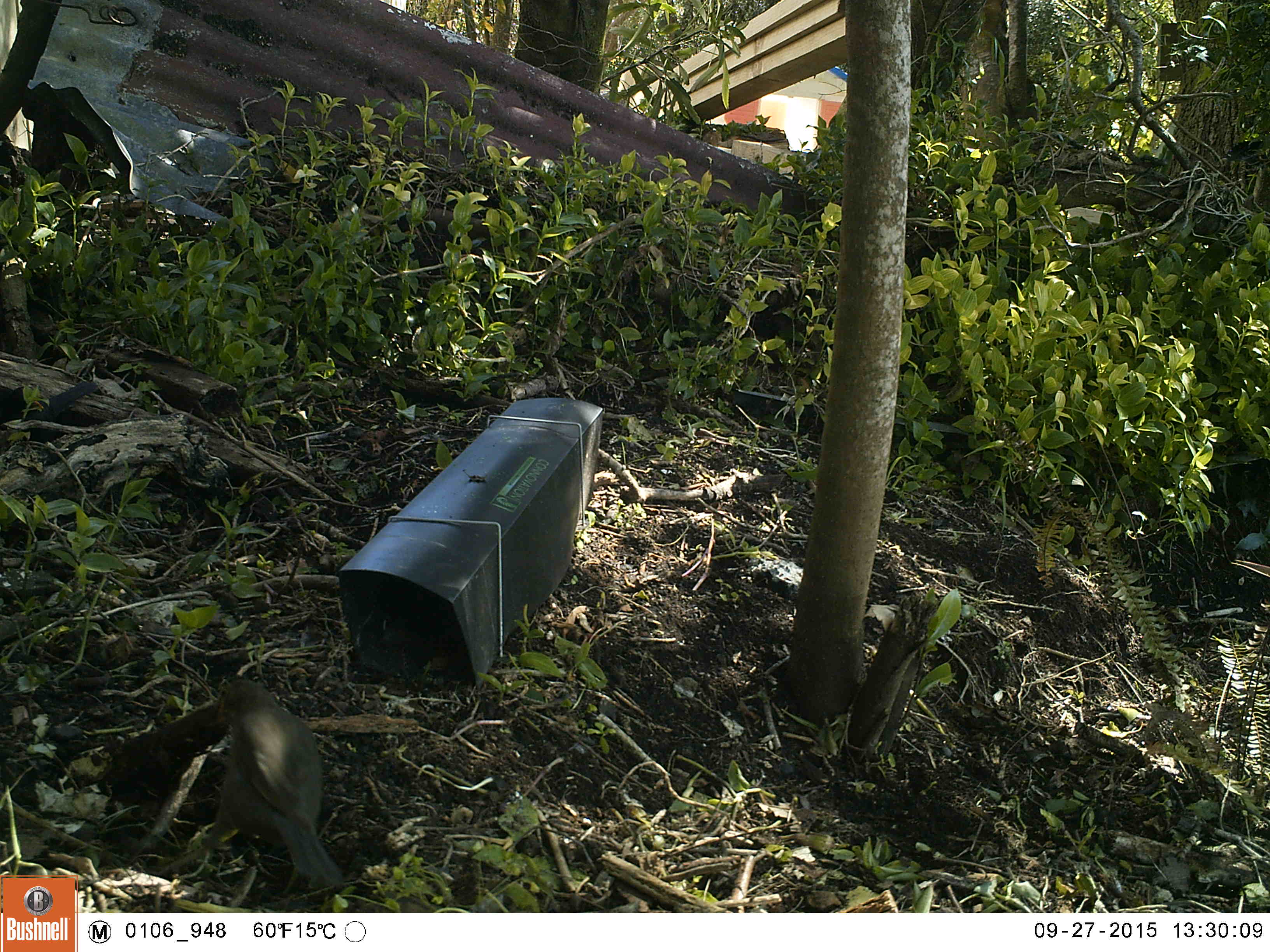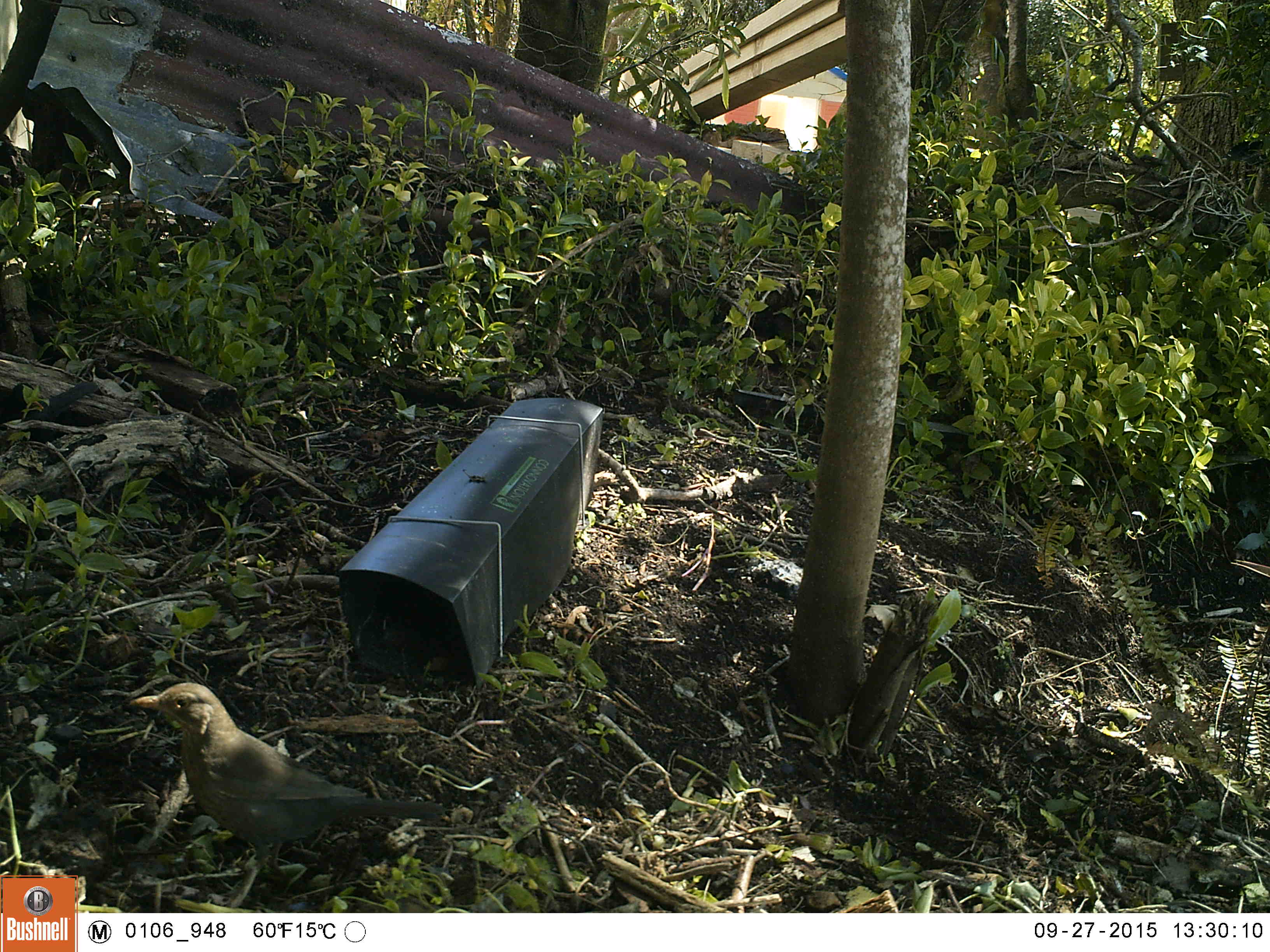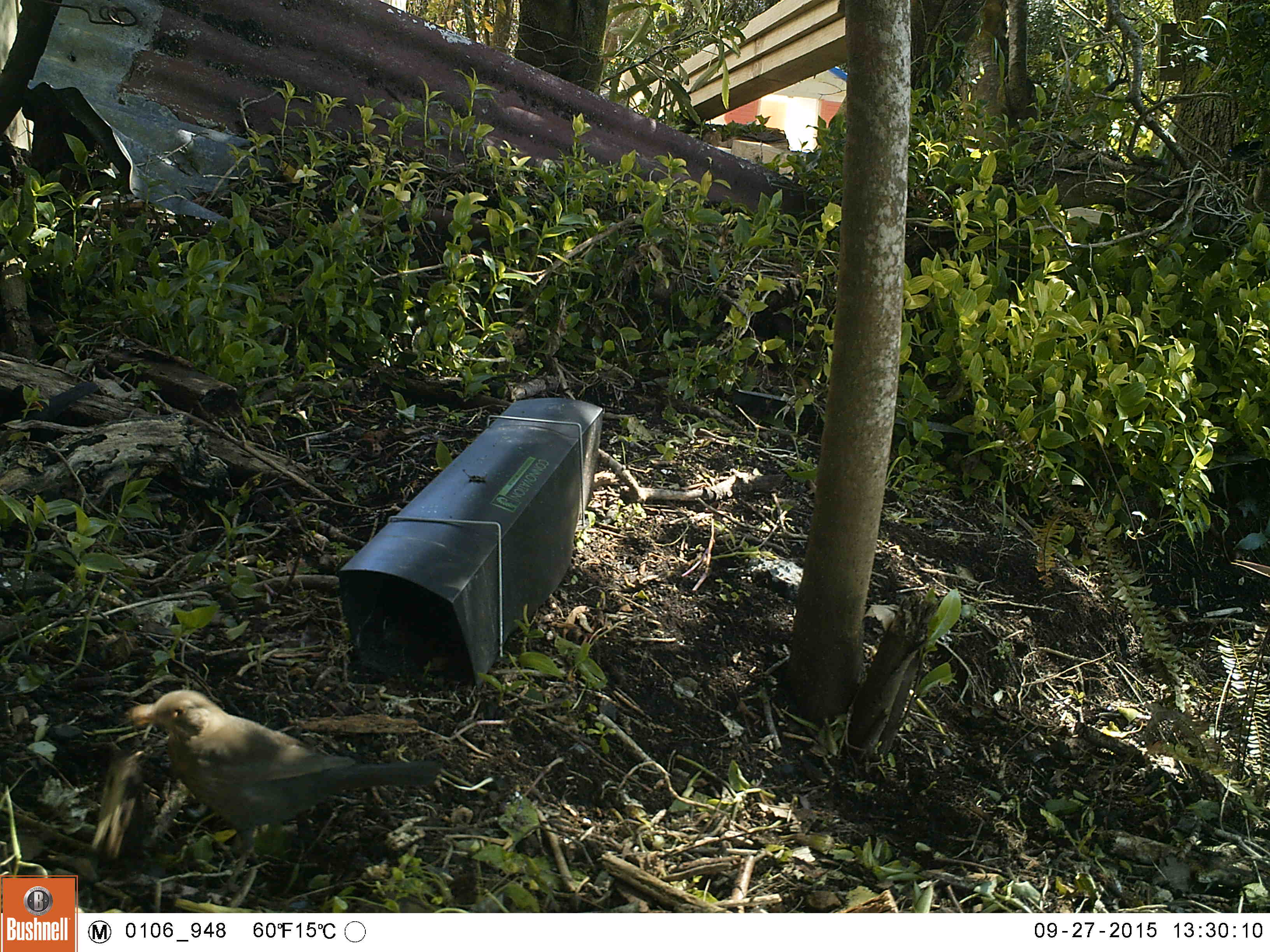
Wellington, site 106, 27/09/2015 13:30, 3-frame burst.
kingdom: Animalia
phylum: Chordata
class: Aves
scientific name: Aves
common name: bird